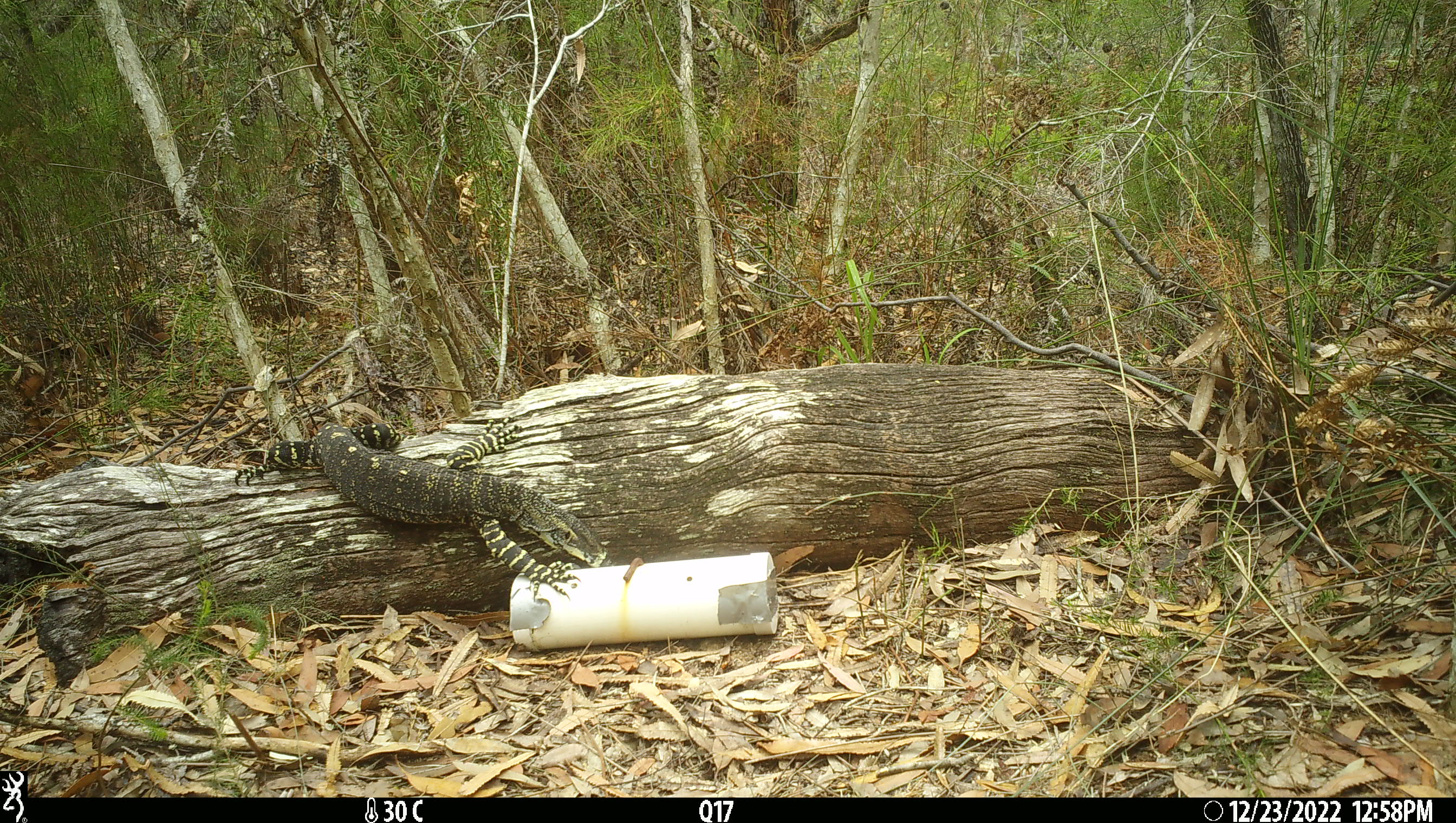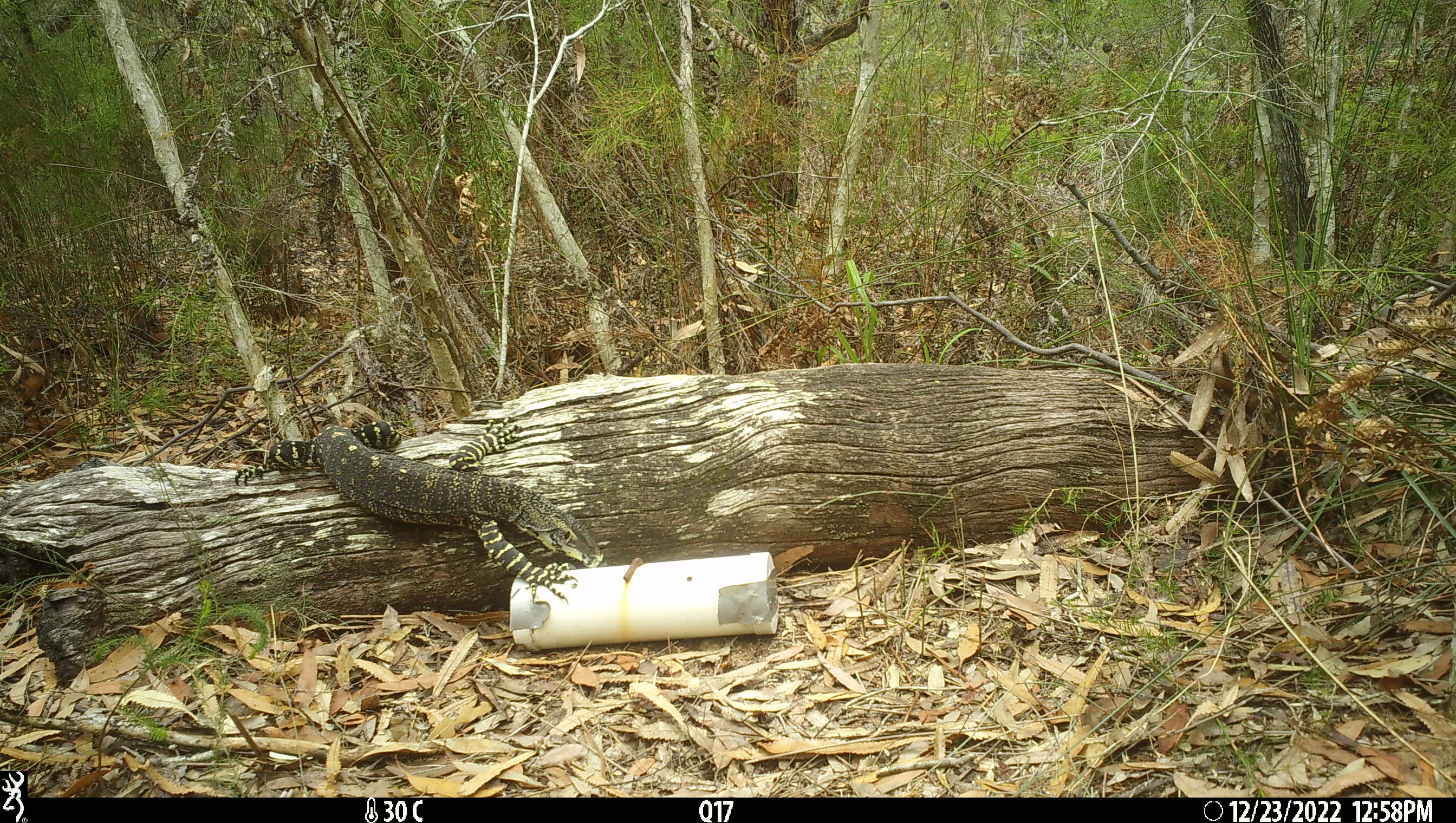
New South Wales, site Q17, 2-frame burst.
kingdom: Animalia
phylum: Chordata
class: Reptilia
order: Squamata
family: Varanidae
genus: Varanus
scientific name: Varanus varius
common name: lace monitor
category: goanna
Goanna (lace monitor) (Varanus varius).